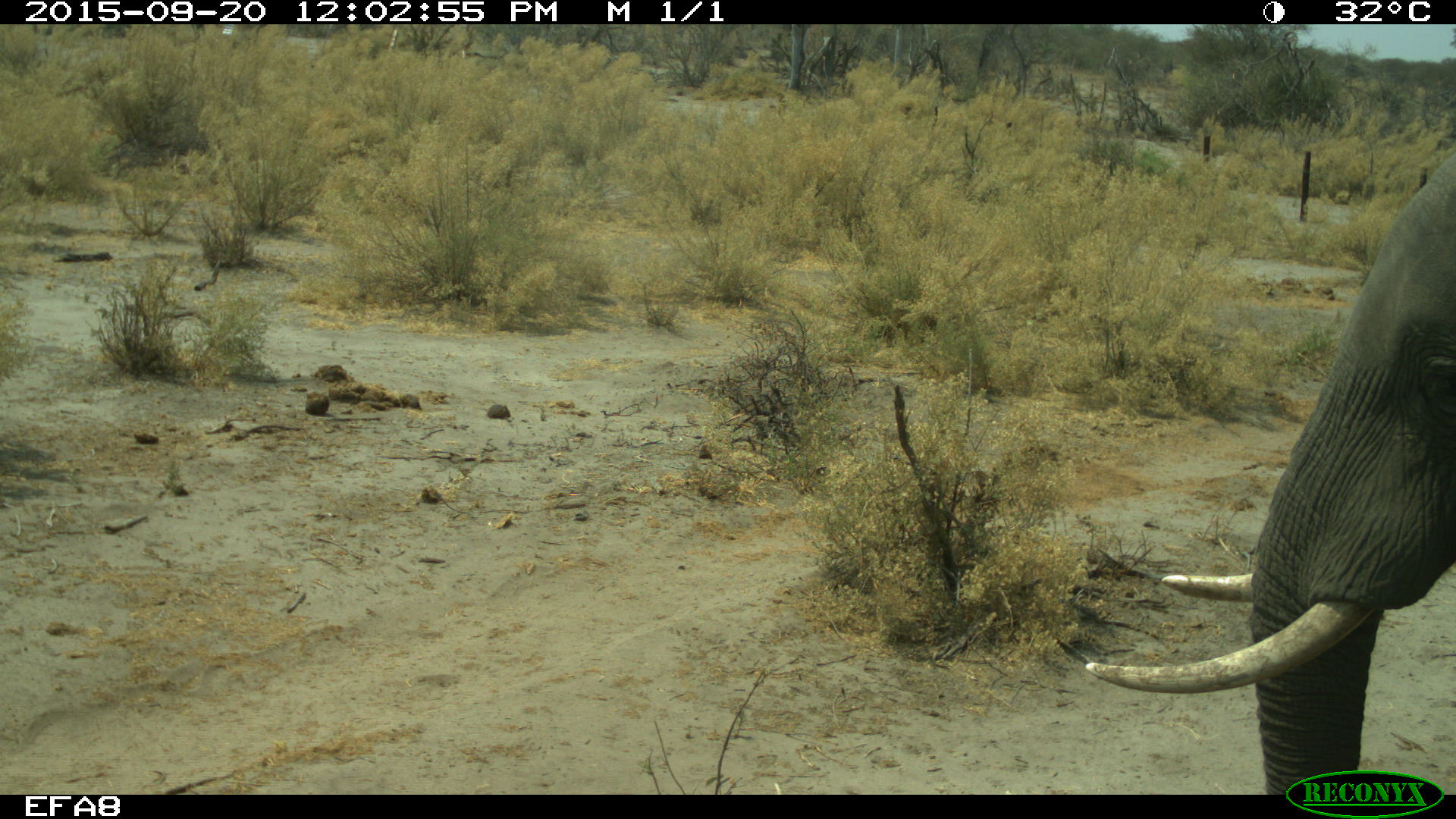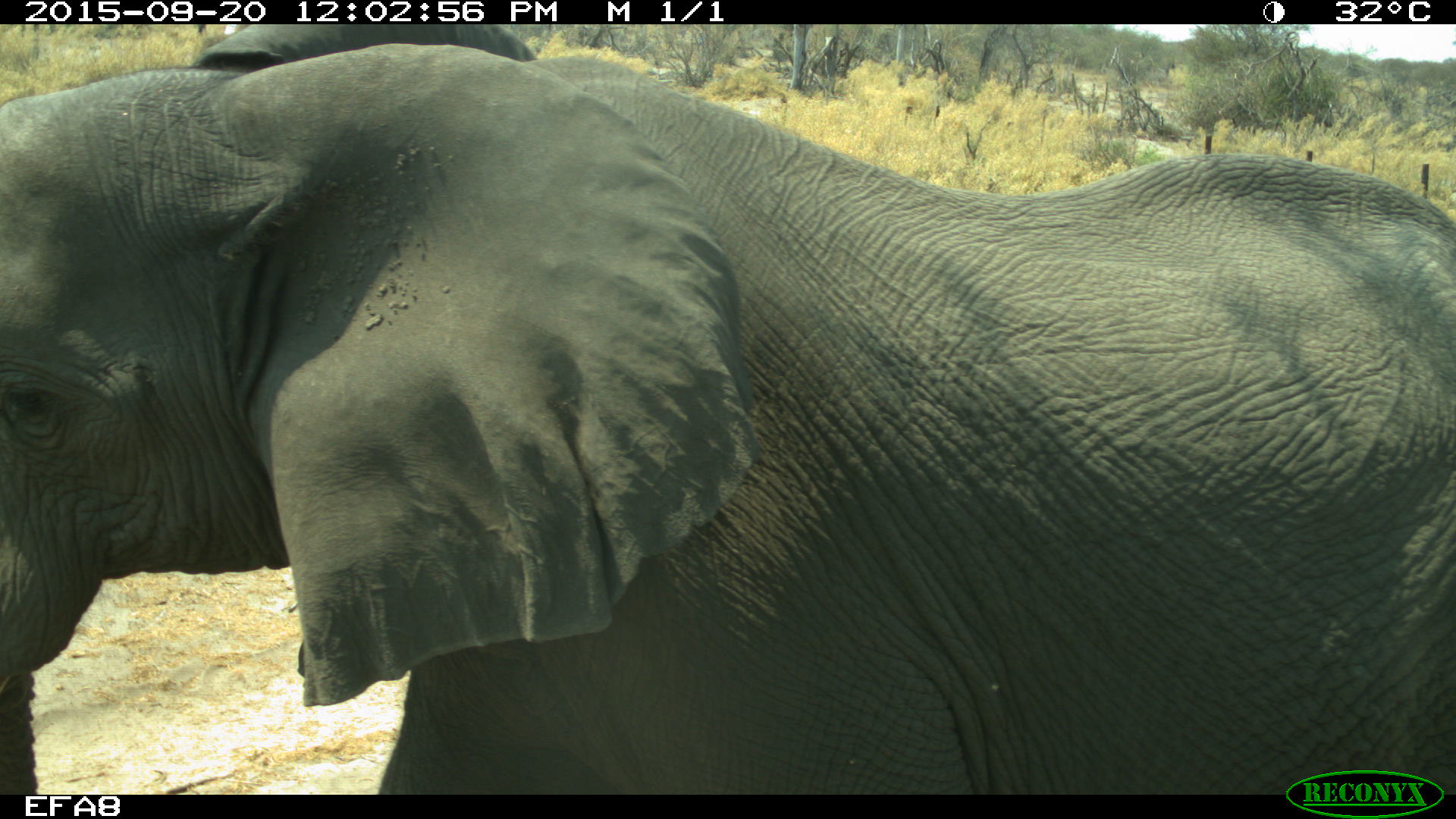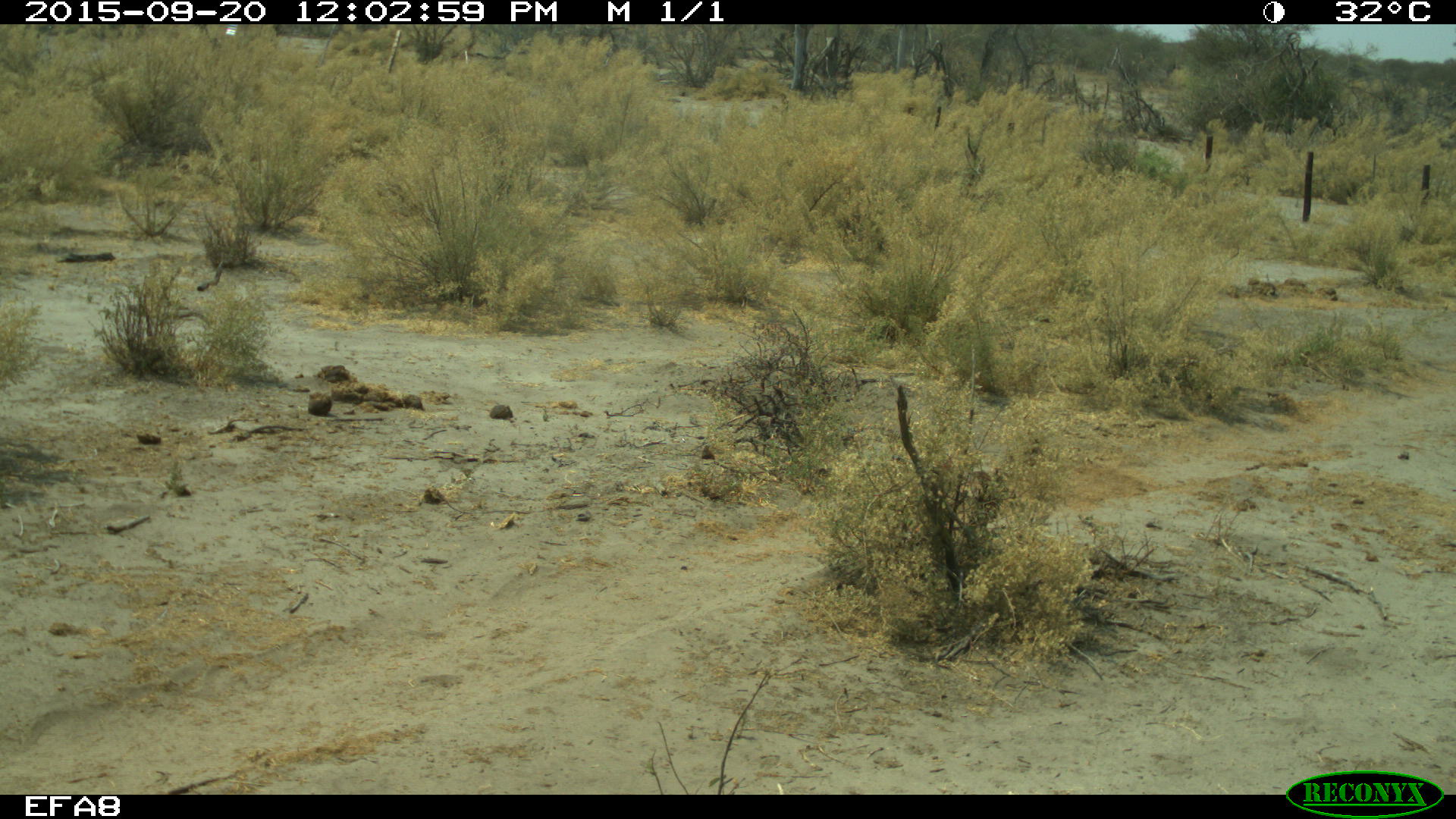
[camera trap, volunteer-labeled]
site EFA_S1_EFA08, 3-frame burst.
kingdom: Animalia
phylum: Chordata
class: Mammalia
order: Proboscidea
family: Elephantidae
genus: Loxodonta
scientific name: Loxodonta africana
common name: african bush elephant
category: elephant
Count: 1.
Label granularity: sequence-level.